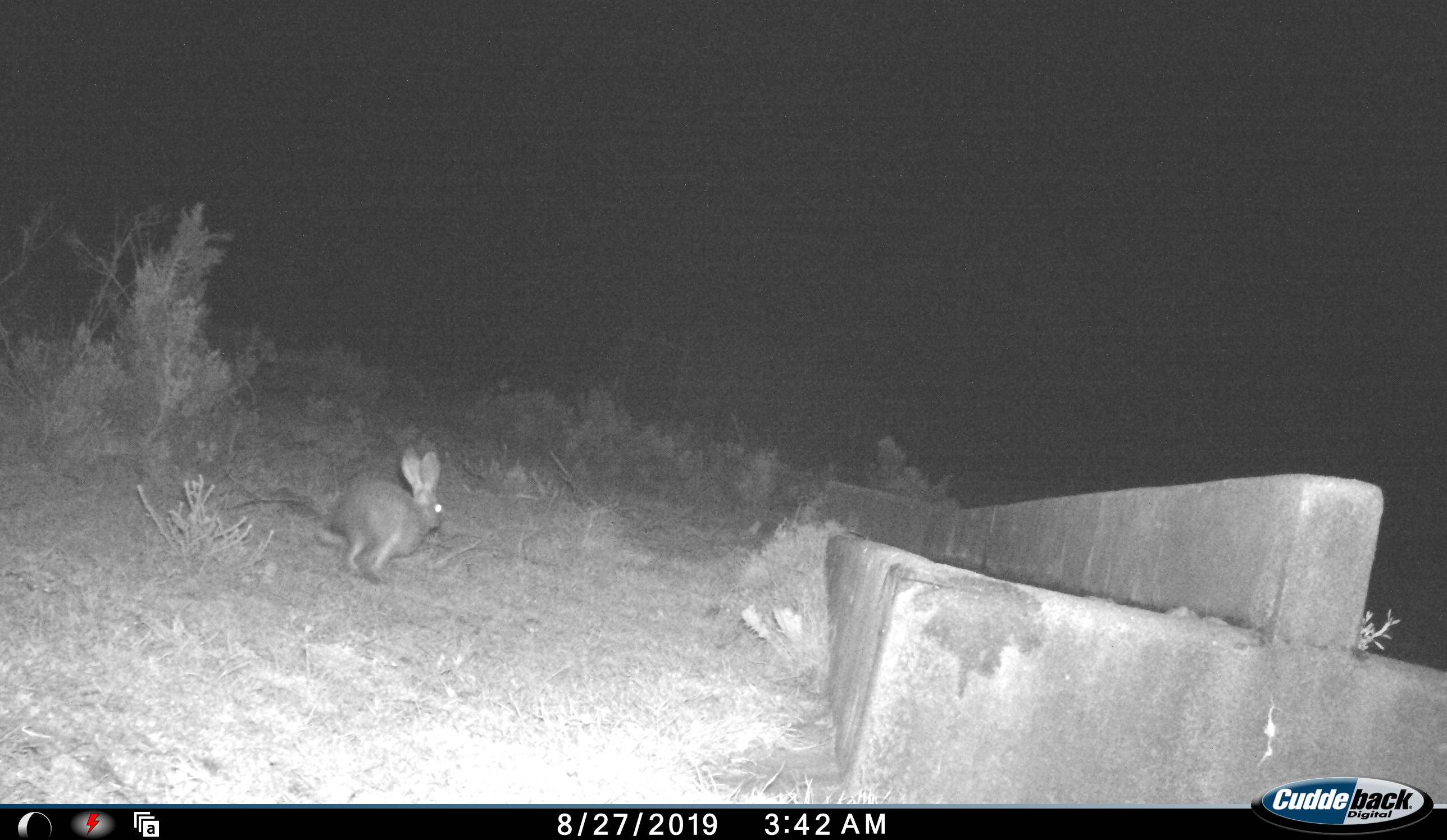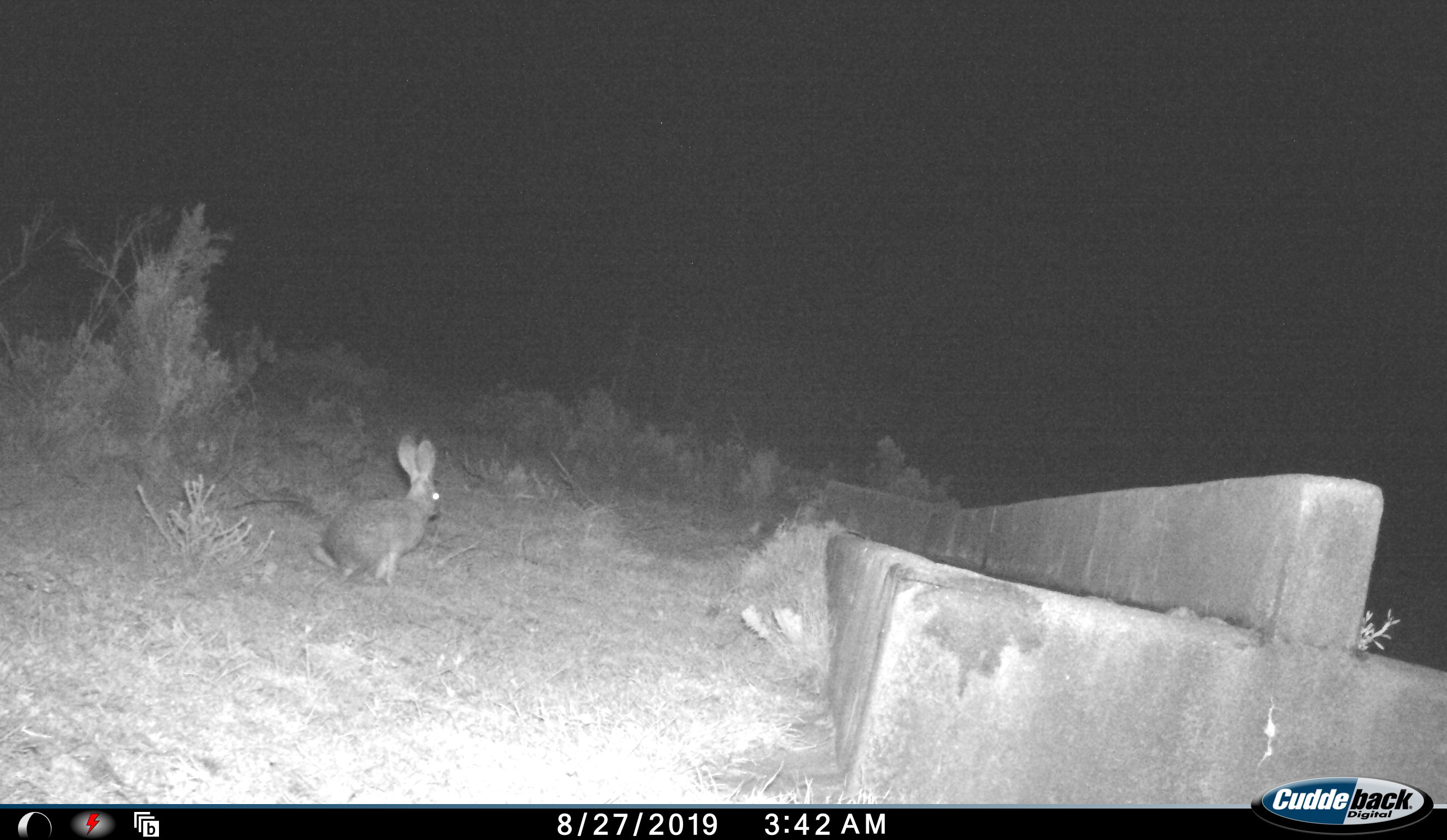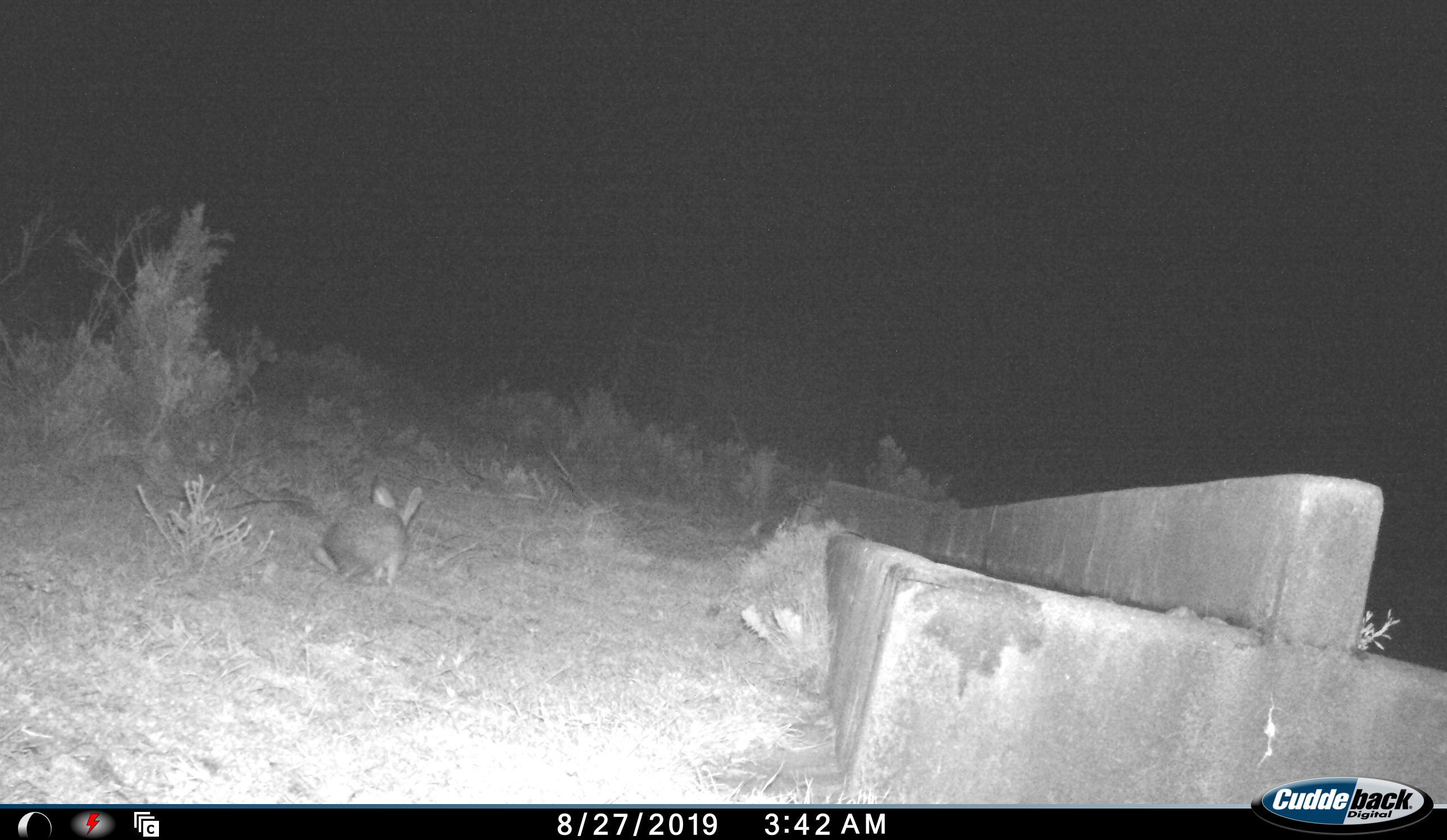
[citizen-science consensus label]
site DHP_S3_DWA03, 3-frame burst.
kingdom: Animalia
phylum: Chordata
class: Mammalia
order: Lagomorpha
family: Leporidae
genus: Lepus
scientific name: Lepus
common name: hare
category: hareunknown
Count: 1.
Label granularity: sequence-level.